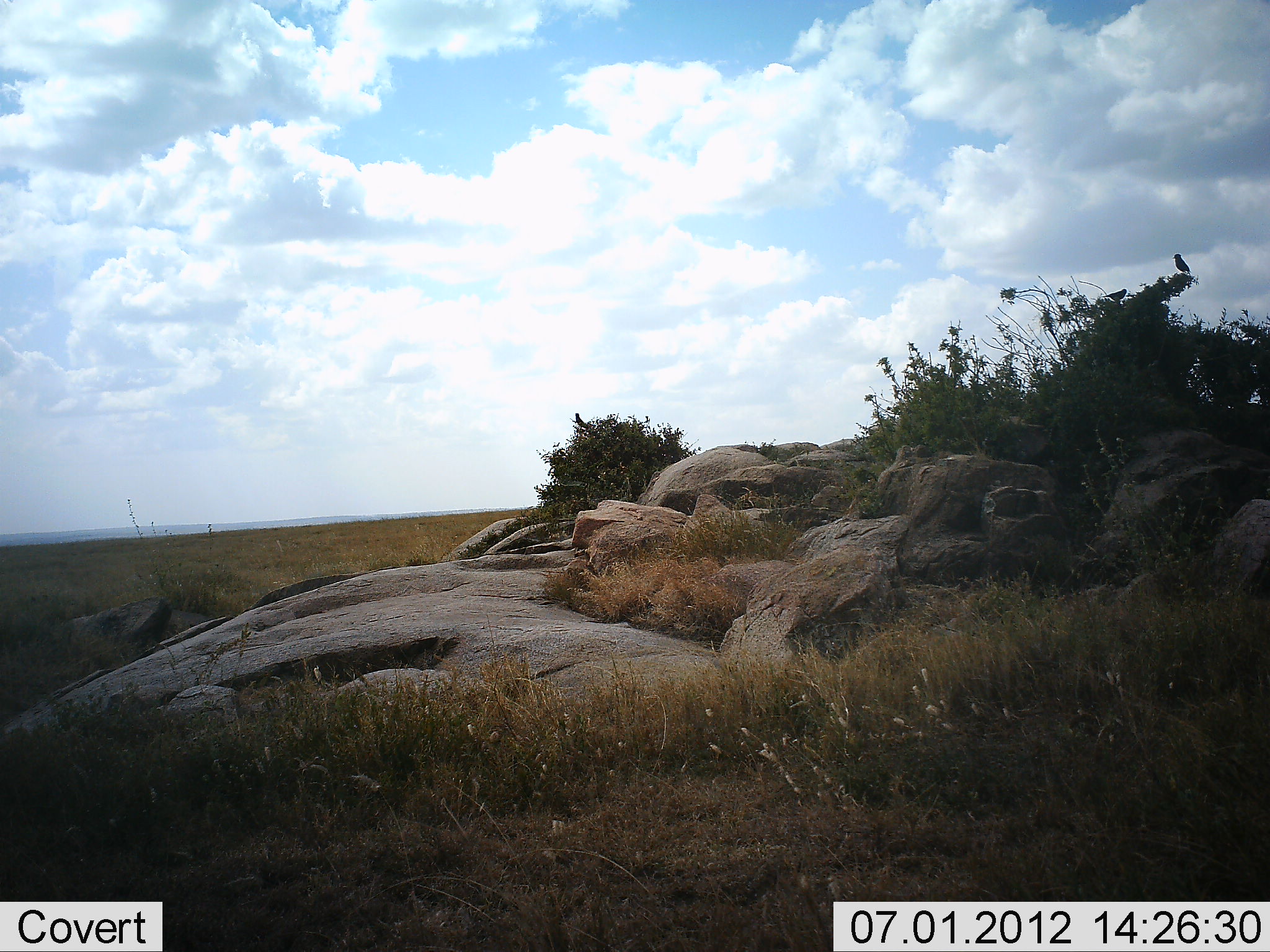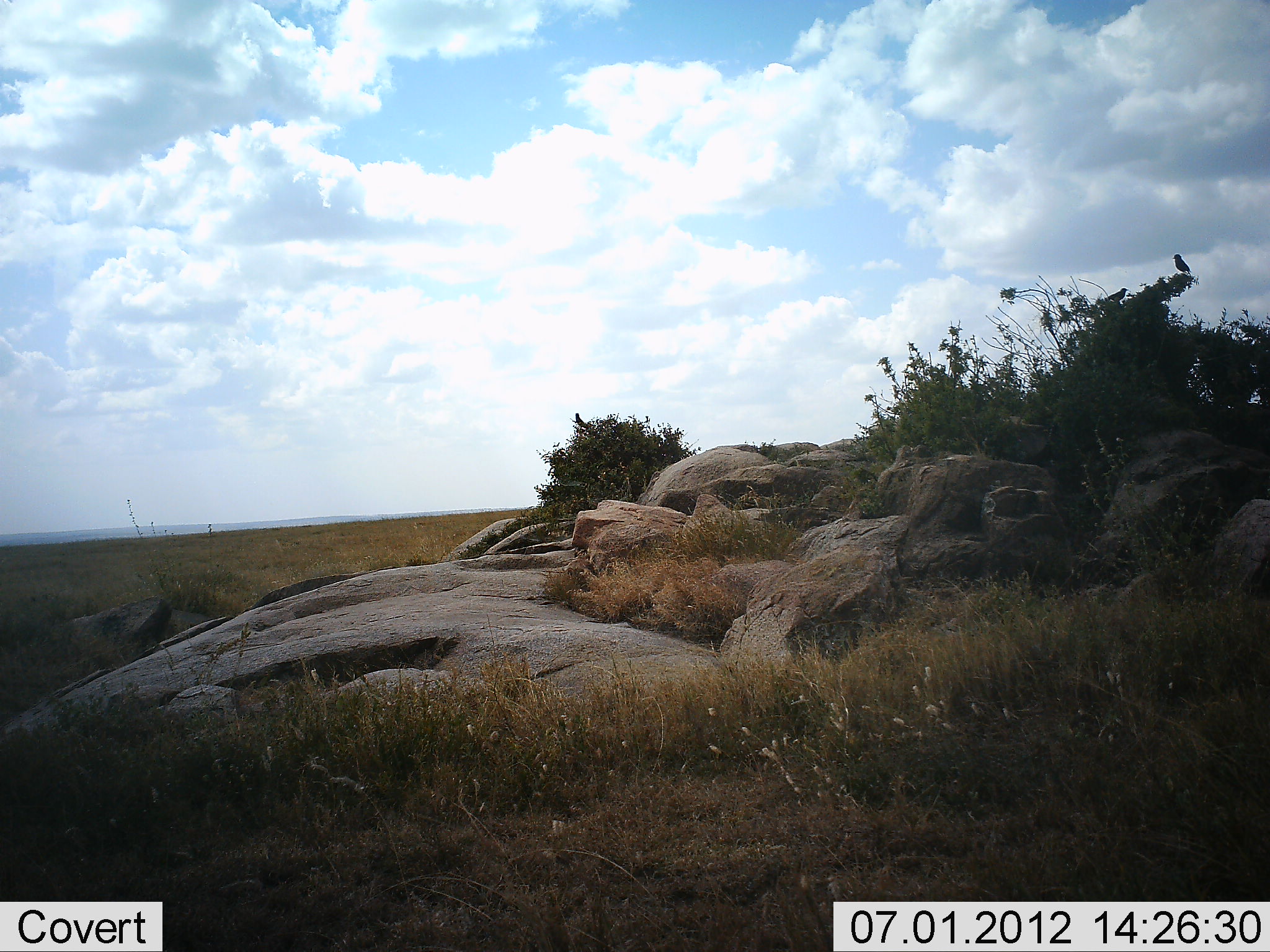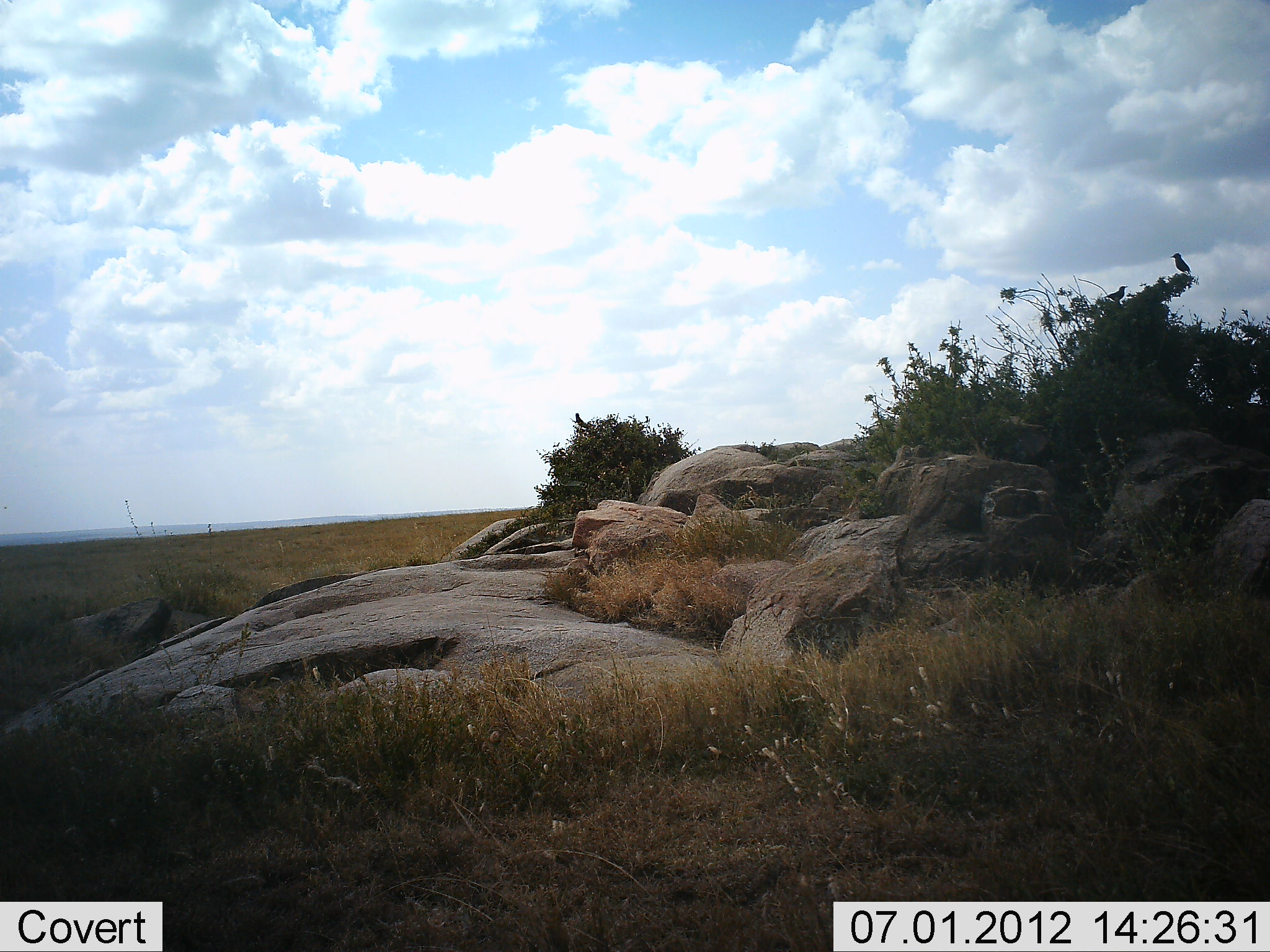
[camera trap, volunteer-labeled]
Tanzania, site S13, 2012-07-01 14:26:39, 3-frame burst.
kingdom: Animalia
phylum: Chordata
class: Aves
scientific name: Aves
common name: bird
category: otherbird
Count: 2.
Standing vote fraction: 80%.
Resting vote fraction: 20%.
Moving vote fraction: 0%.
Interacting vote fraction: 0%.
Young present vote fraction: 0%.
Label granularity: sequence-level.